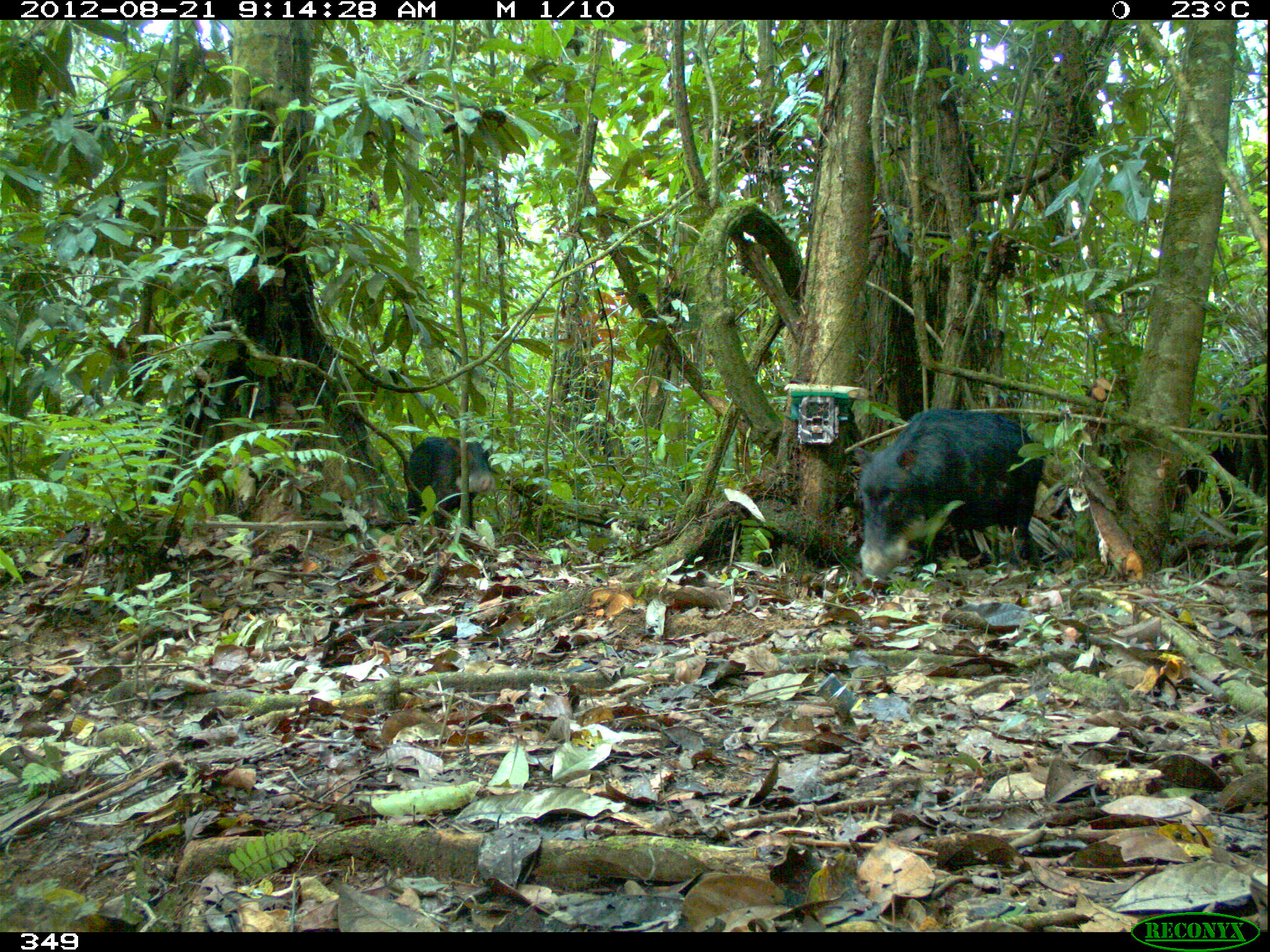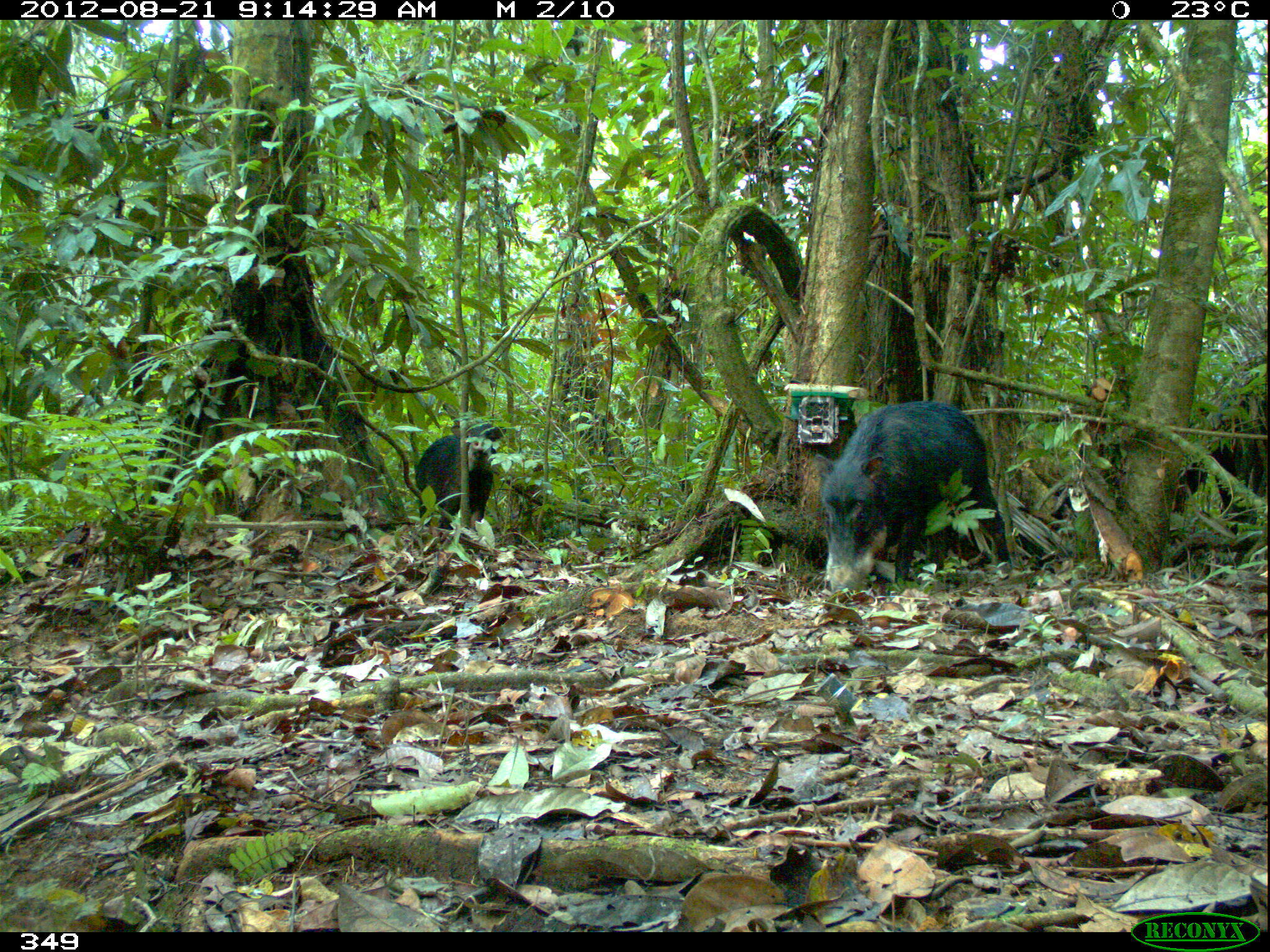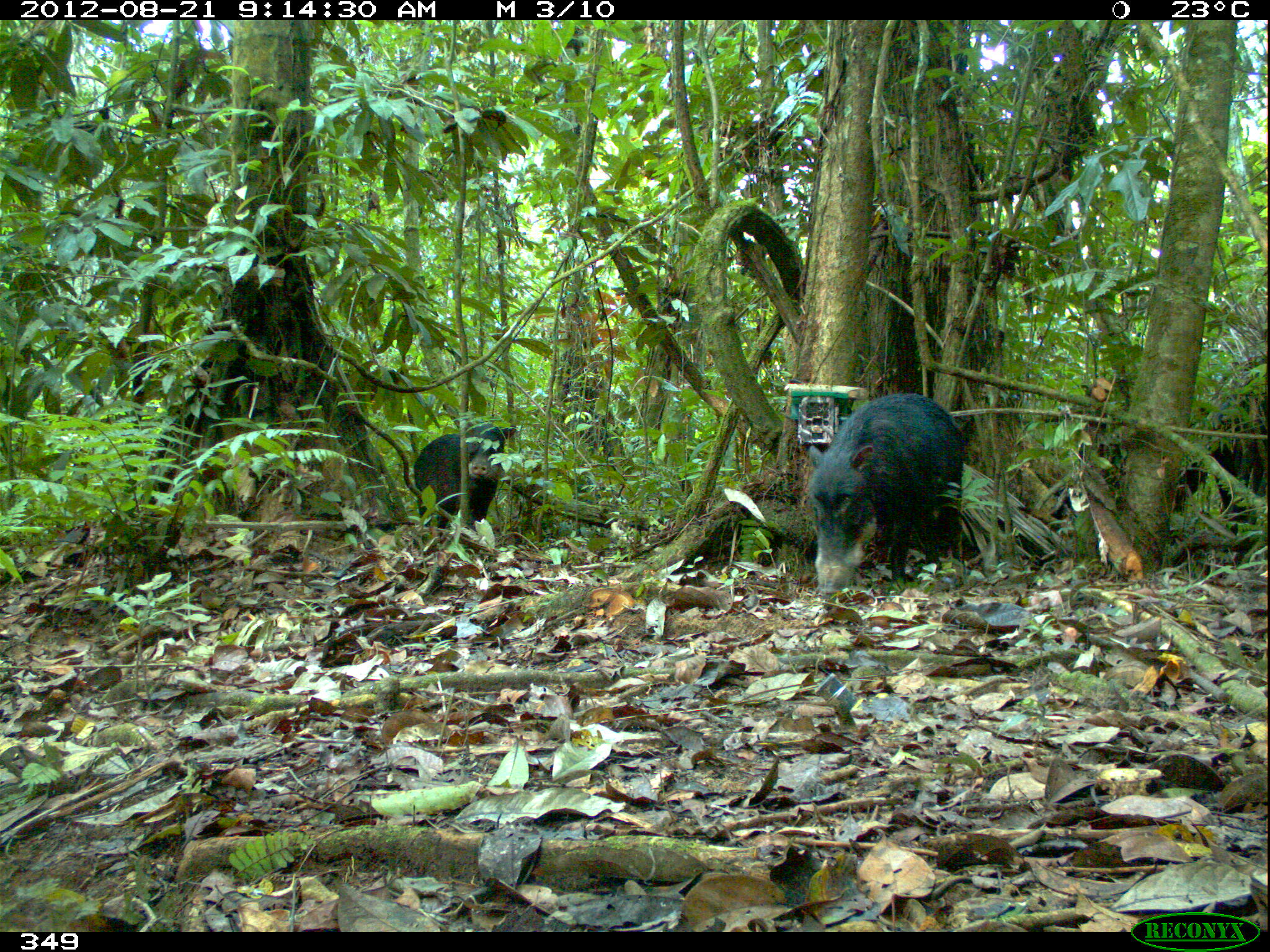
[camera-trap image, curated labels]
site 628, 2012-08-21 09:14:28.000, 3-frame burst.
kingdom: Animalia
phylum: Chordata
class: Mammalia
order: Artiodactyla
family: Tayassuidae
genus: Tayassu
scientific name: Tayassu pecari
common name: white-lipped peccary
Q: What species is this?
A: Tayassu pecari (white-lipped peccary).